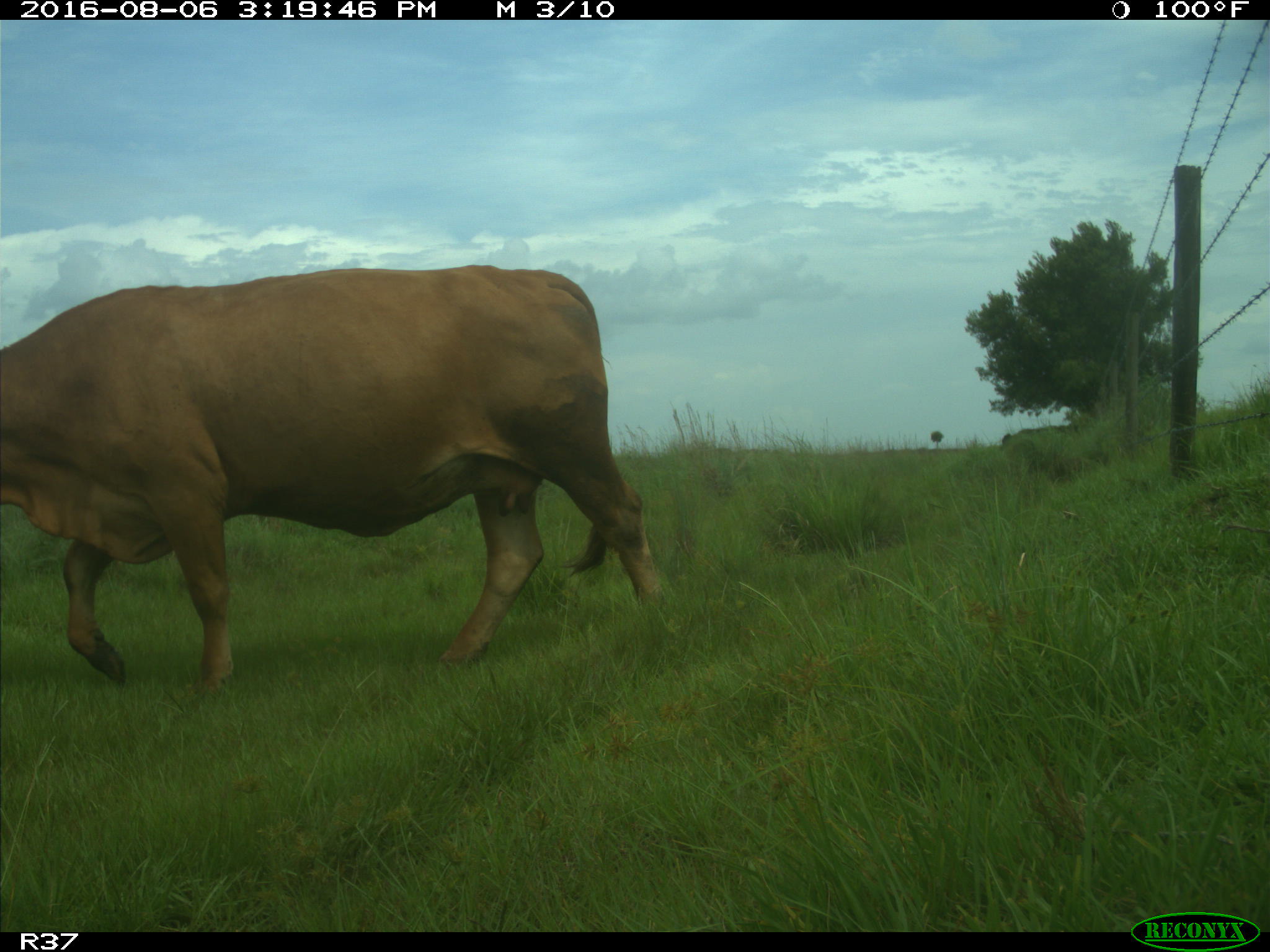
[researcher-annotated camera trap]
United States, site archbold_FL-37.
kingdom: Animalia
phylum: Chordata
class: Mammalia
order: Artiodactyla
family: Bovidae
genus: Bos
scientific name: Bos taurus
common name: domestic cow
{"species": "Bos taurus (domestic cow)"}